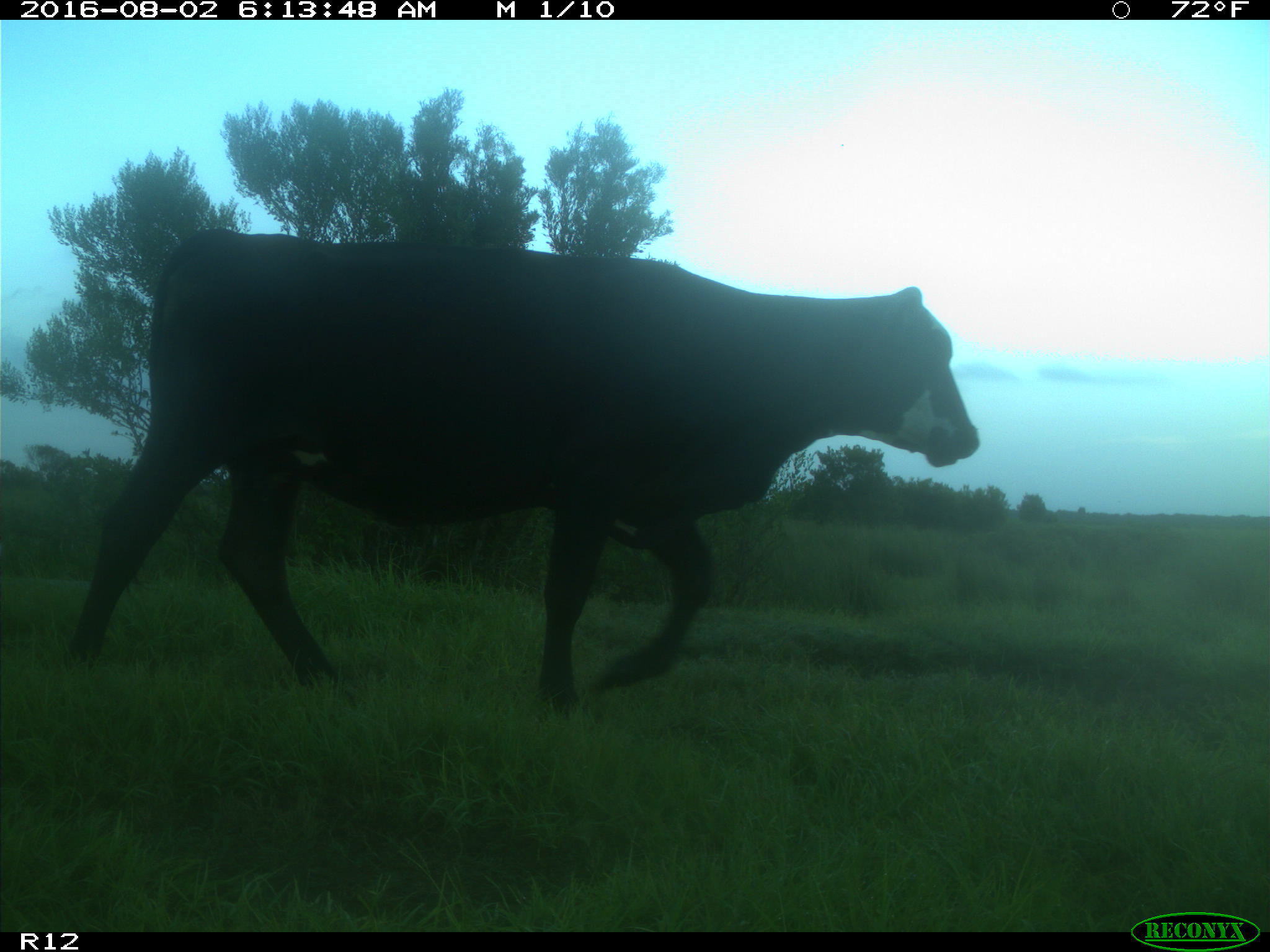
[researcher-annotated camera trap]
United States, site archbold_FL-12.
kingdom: Animalia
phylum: Chordata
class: Mammalia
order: Artiodactyla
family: Bovidae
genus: Bos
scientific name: Bos taurus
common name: domestic cow